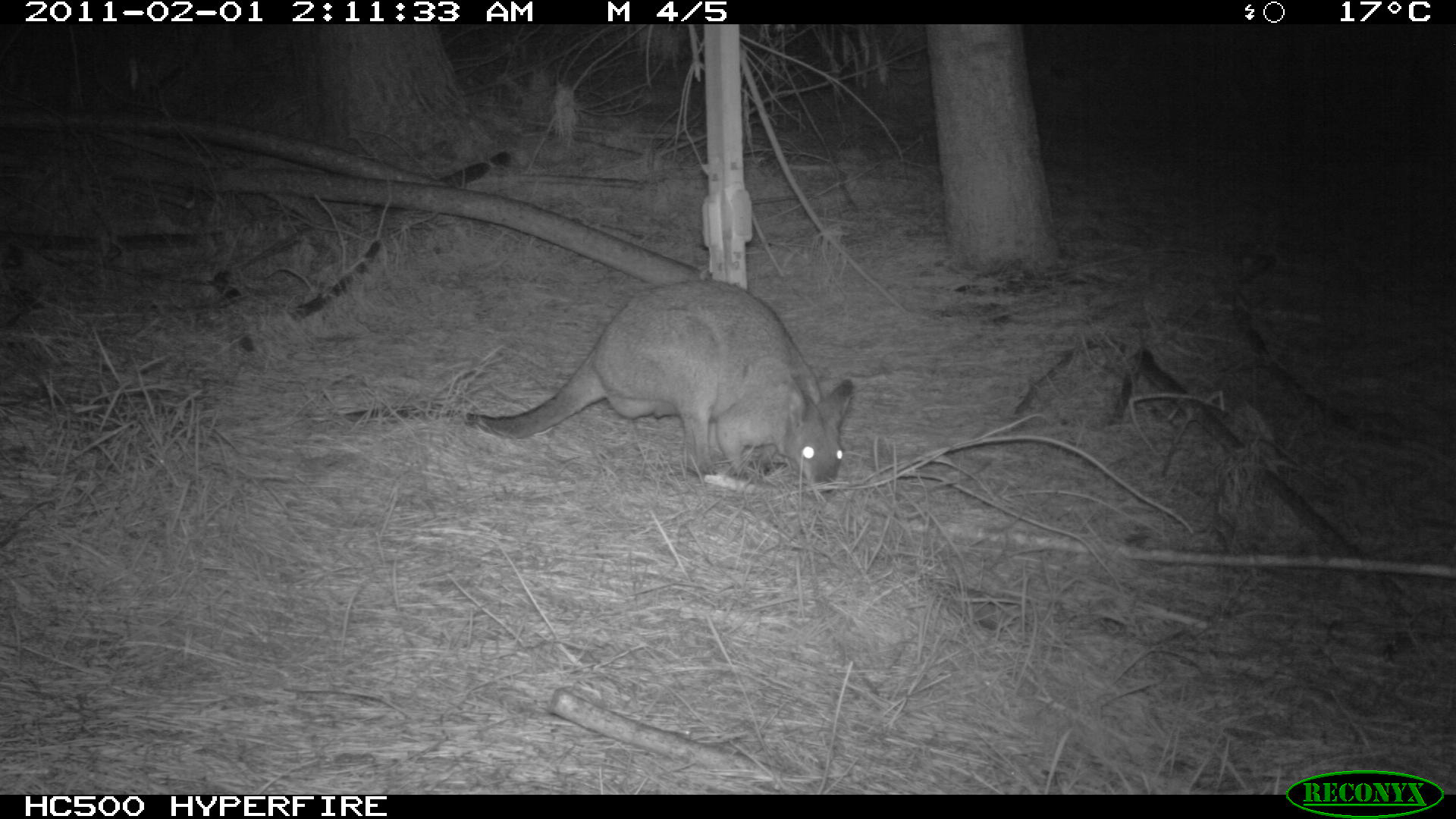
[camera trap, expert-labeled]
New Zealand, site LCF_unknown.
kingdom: Animalia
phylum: Chordata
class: Mammalia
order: Diprotodontia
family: Macropodidae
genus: Notamacropus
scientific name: Notamacropus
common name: wallaby